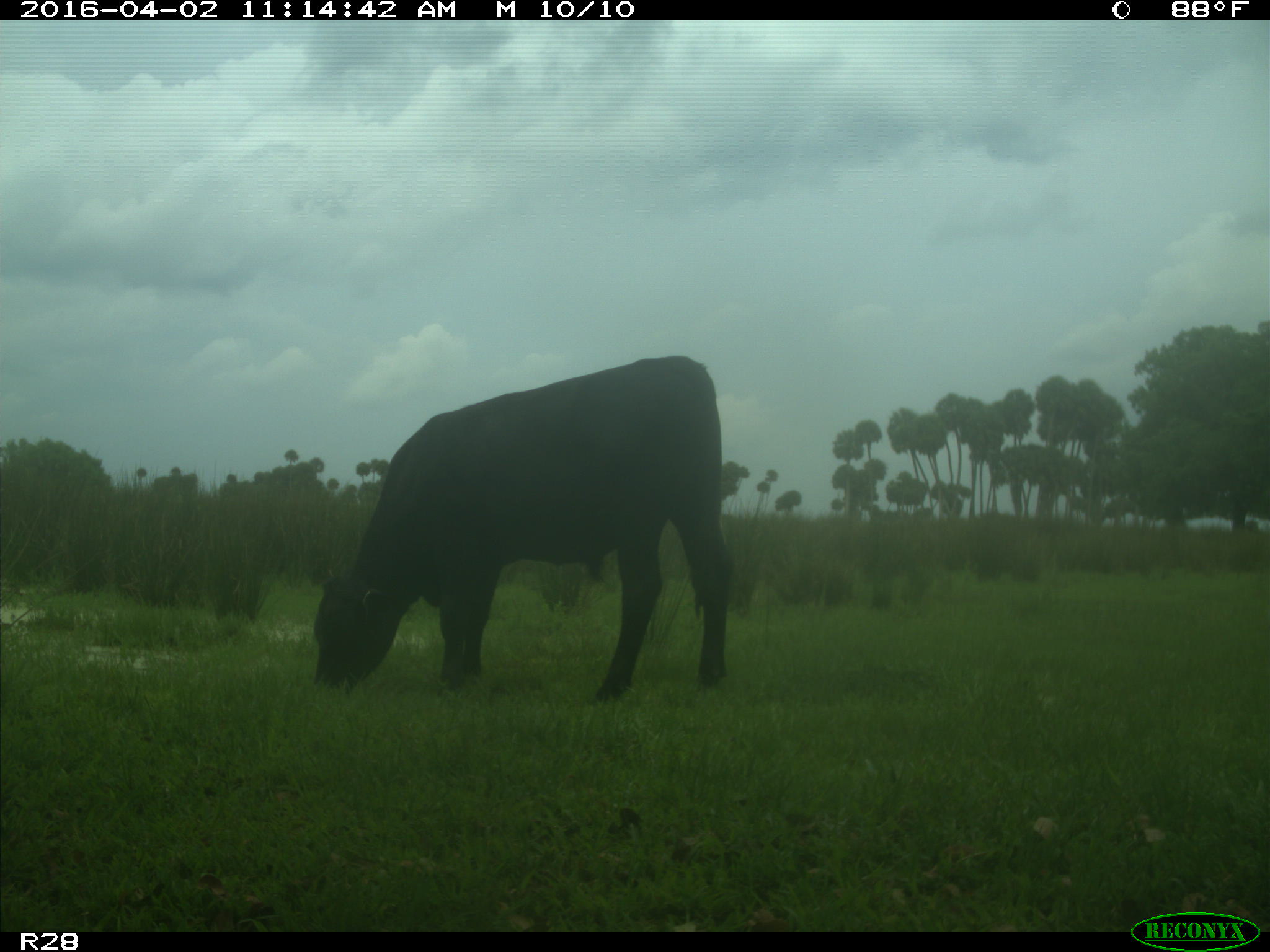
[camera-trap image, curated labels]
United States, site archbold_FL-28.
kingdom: Animalia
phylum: Chordata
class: Mammalia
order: Artiodactyla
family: Bovidae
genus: Bos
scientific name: Bos taurus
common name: domestic cow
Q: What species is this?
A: Bos taurus (domestic cow).